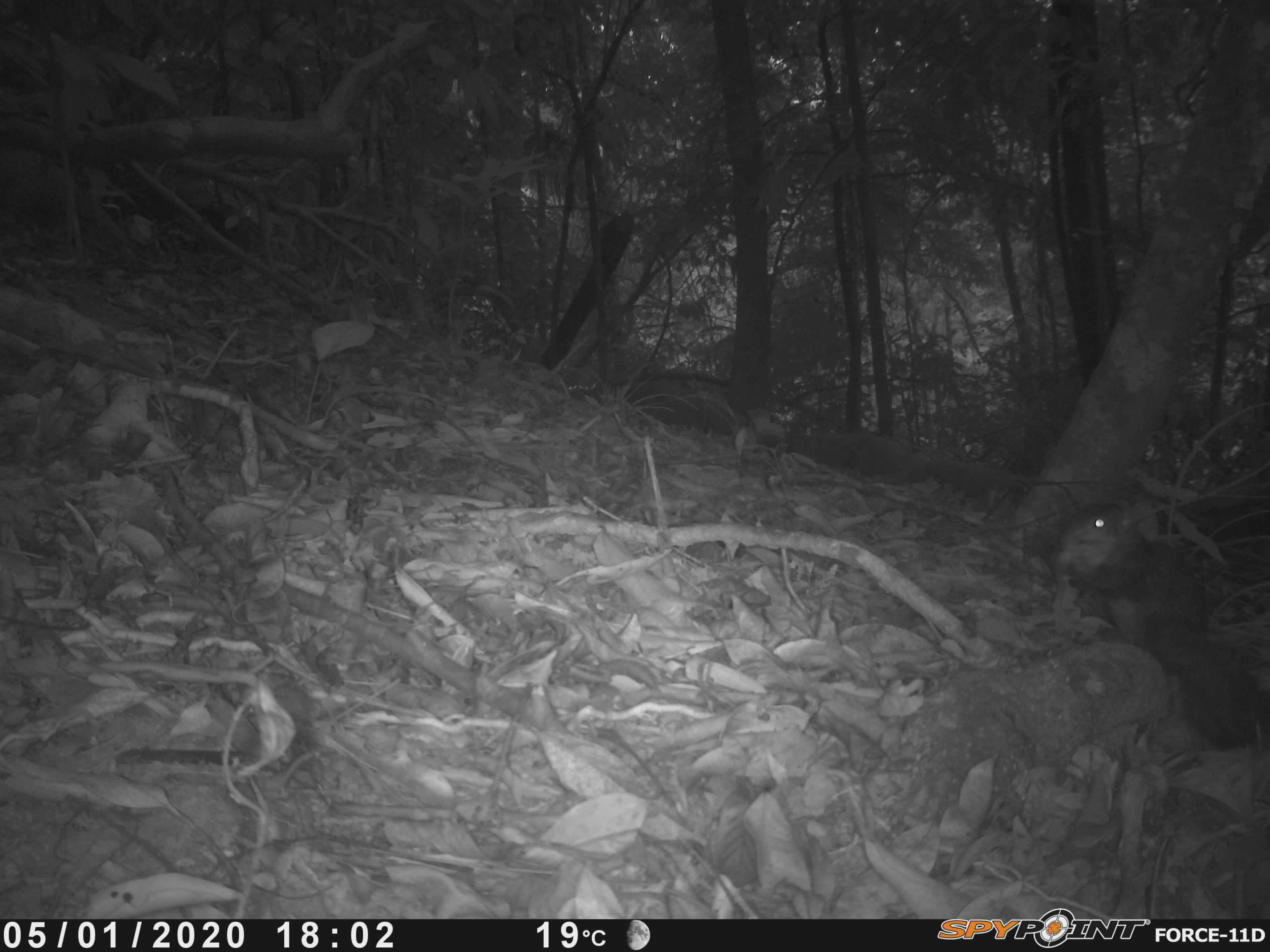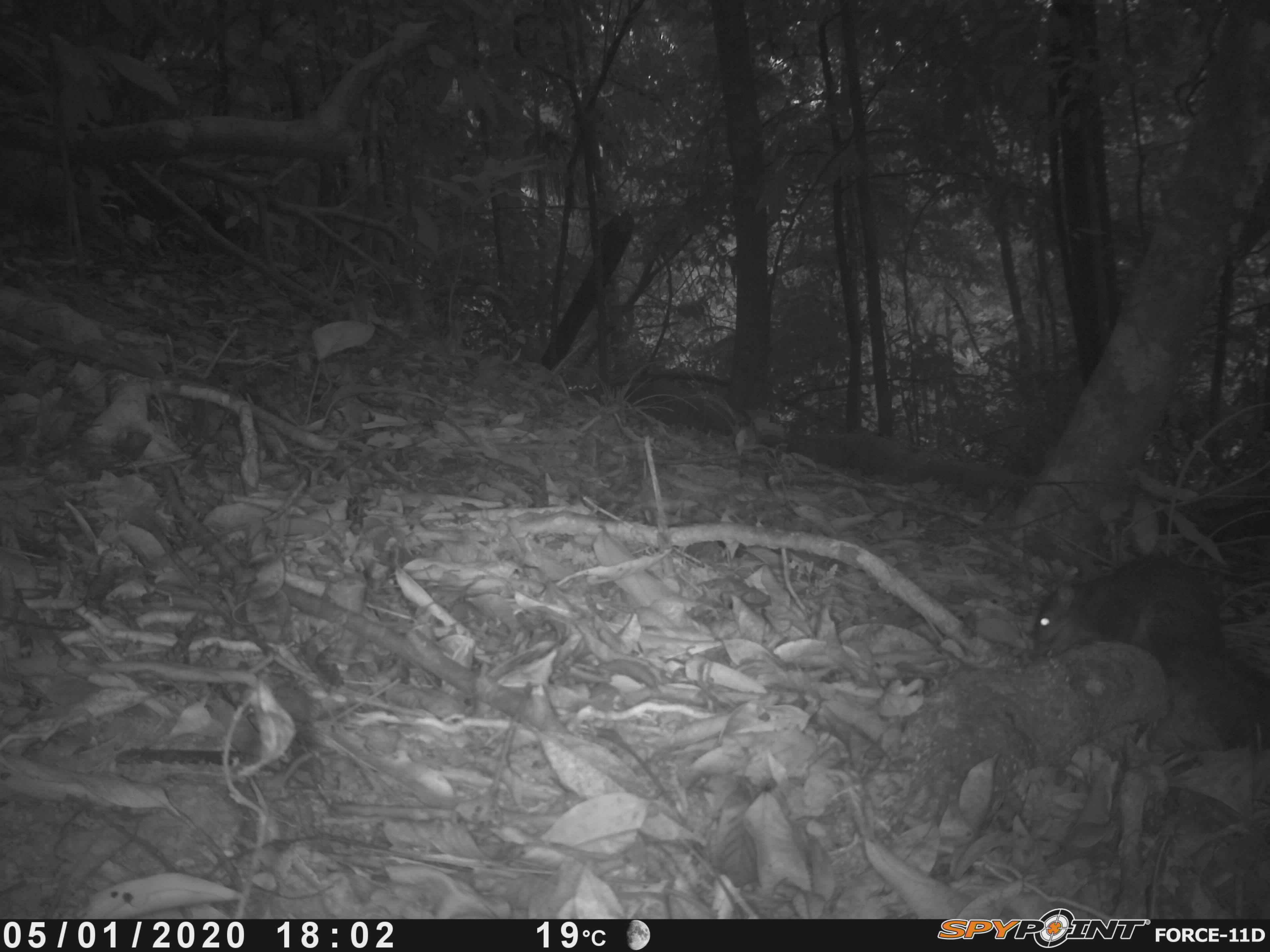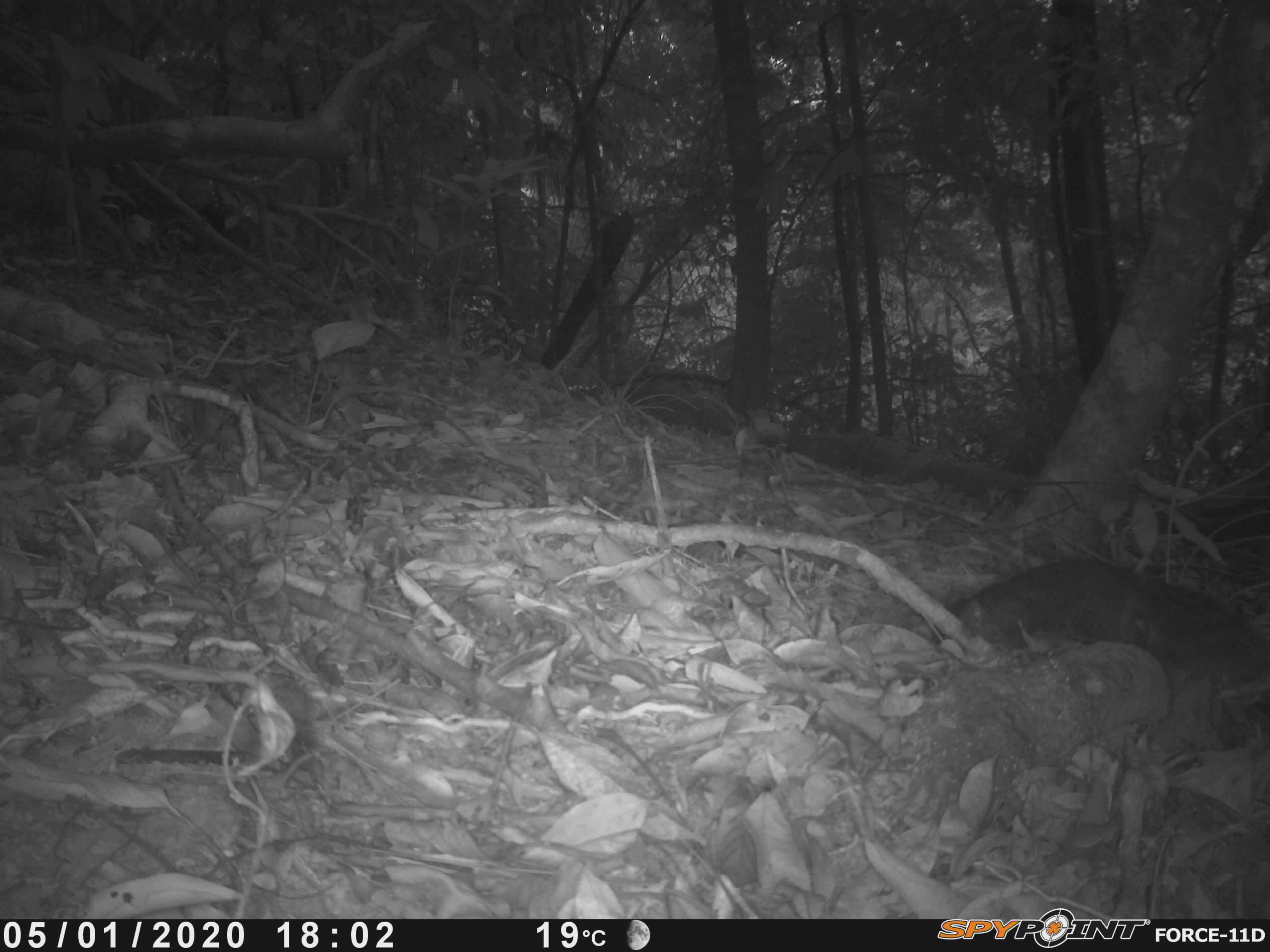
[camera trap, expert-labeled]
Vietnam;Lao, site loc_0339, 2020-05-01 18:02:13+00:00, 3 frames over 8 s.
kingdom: Animalia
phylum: Chordata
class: Mammalia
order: Rodentia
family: Sciuridae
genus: Dremomys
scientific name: Dremomys rufigenis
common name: red-cheeked squirrel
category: red cheeked squirrel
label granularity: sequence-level